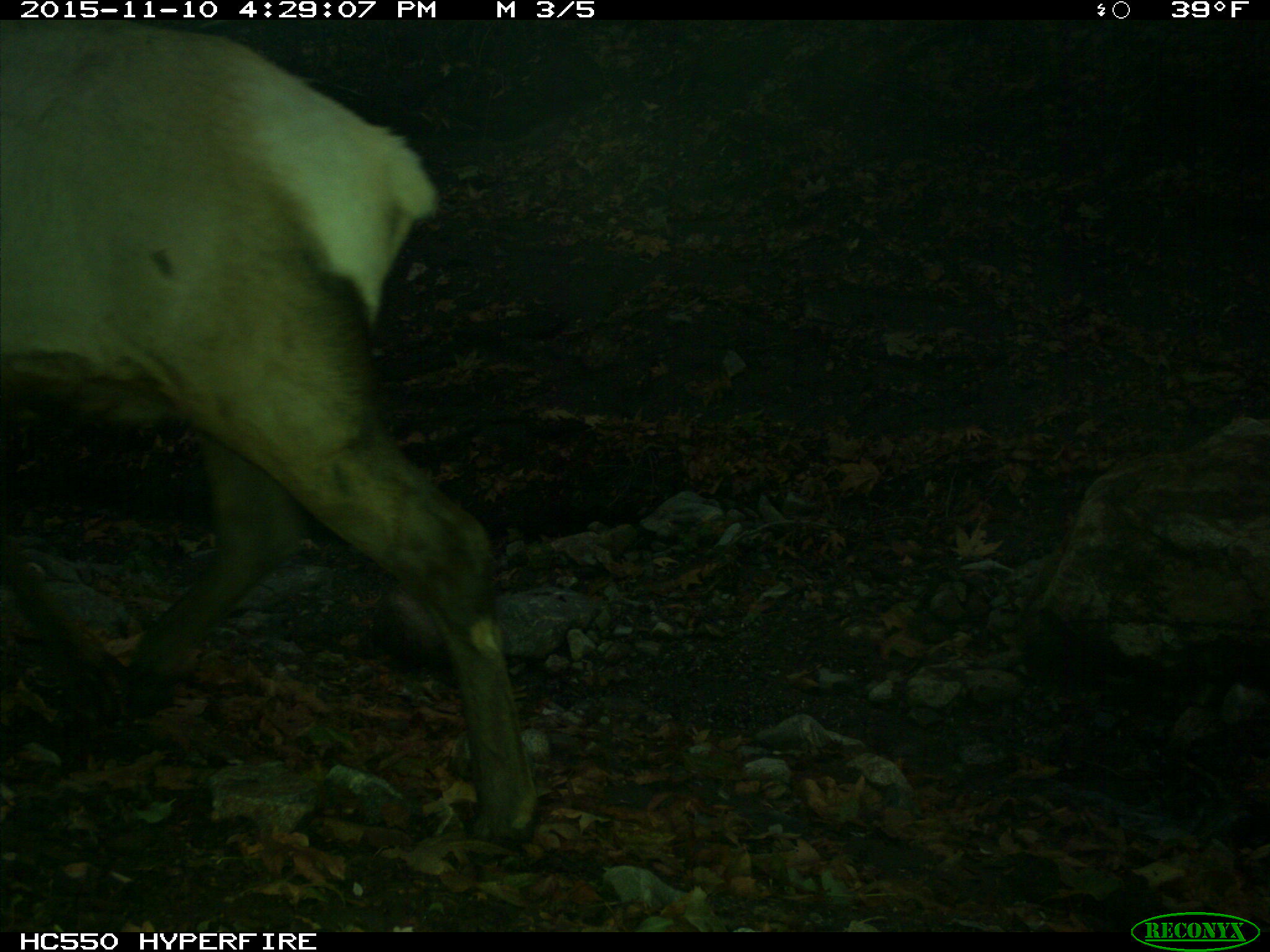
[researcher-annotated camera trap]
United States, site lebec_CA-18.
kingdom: Animalia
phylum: Chordata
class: Mammalia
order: Artiodactyla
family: Cervidae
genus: Cervus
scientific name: Cervus canadensis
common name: elk